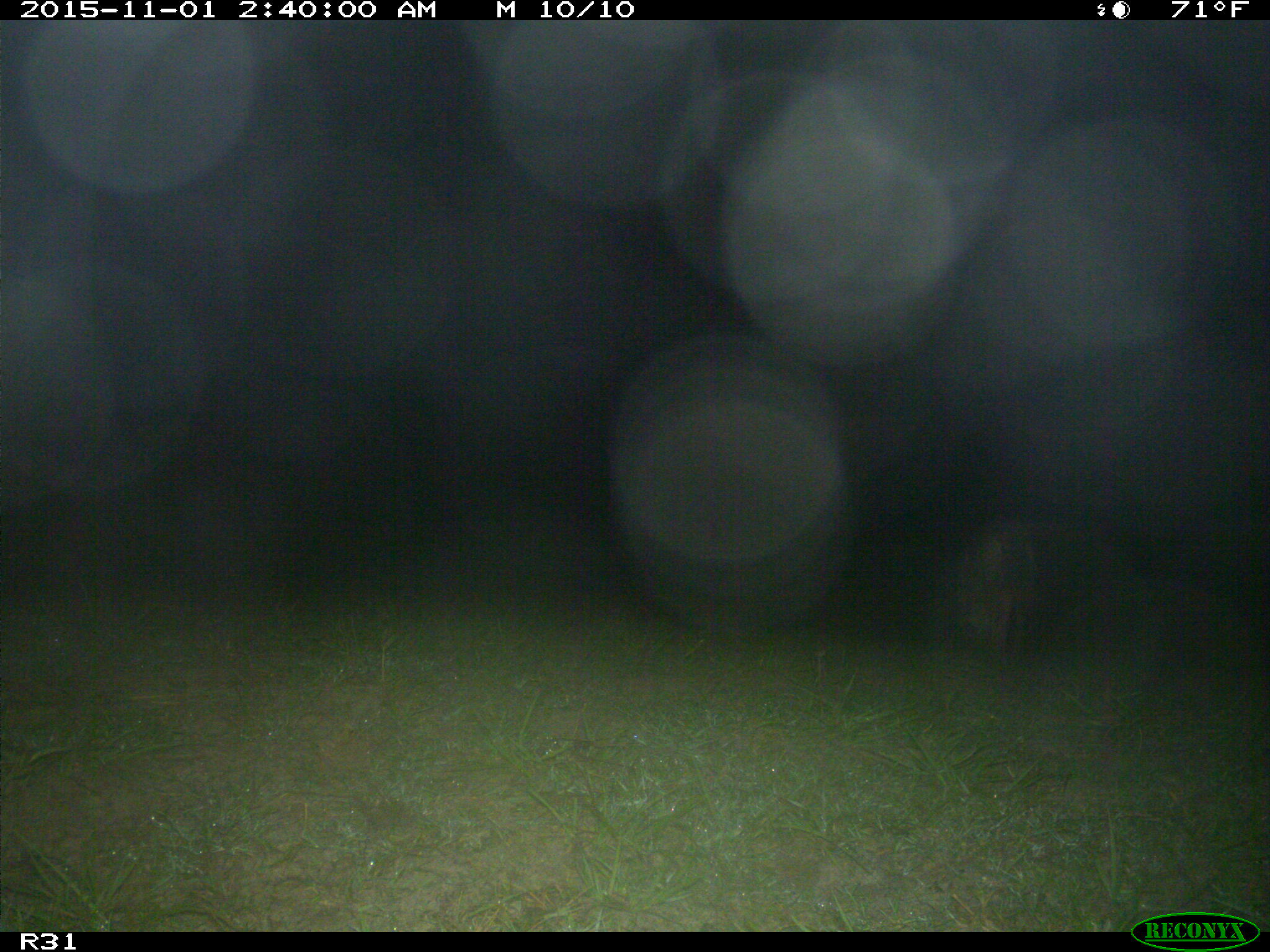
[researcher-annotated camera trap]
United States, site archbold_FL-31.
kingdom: Animalia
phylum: Chordata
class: Mammalia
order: Carnivora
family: Canidae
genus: Canis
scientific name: Canis latrans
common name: coyote